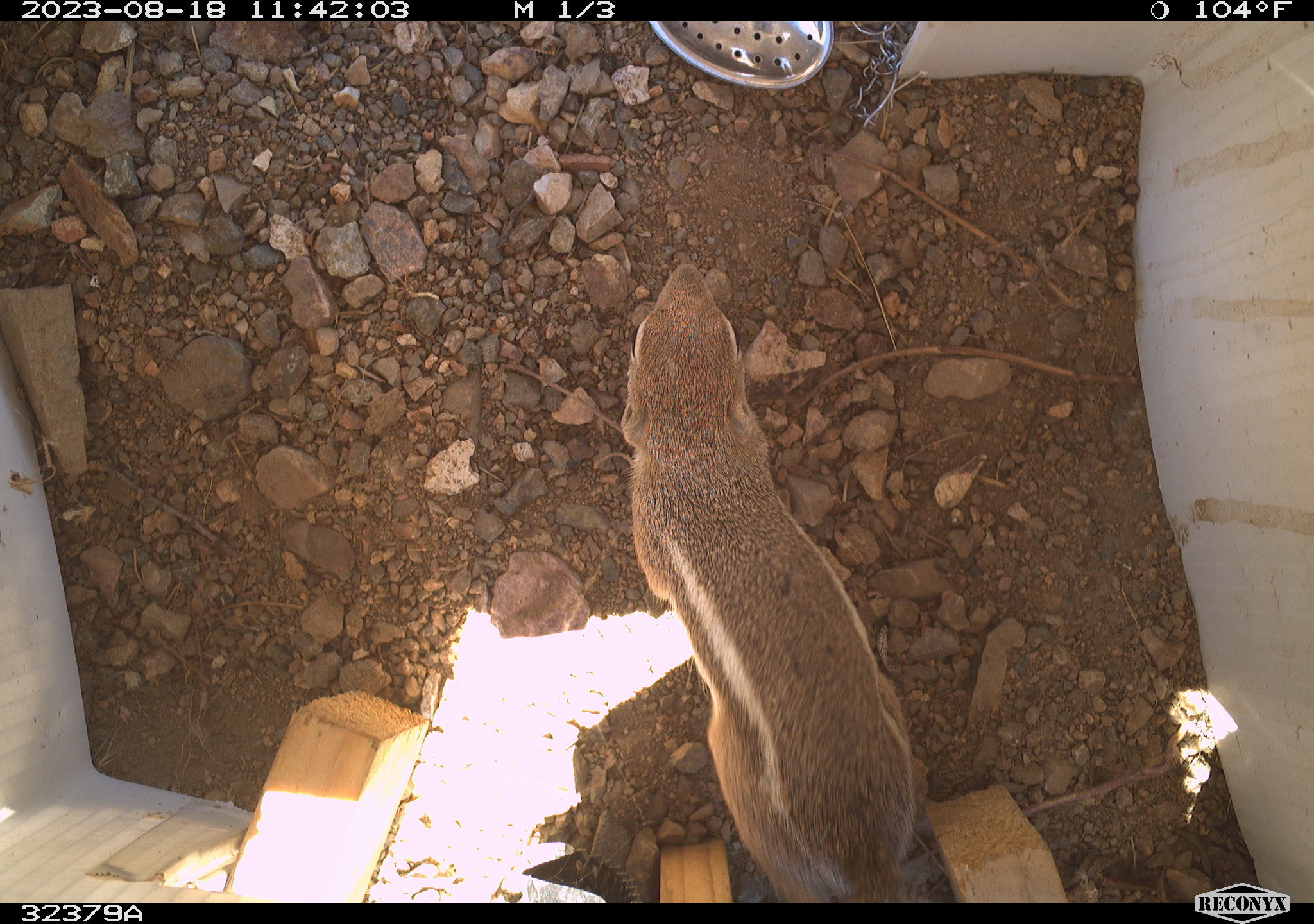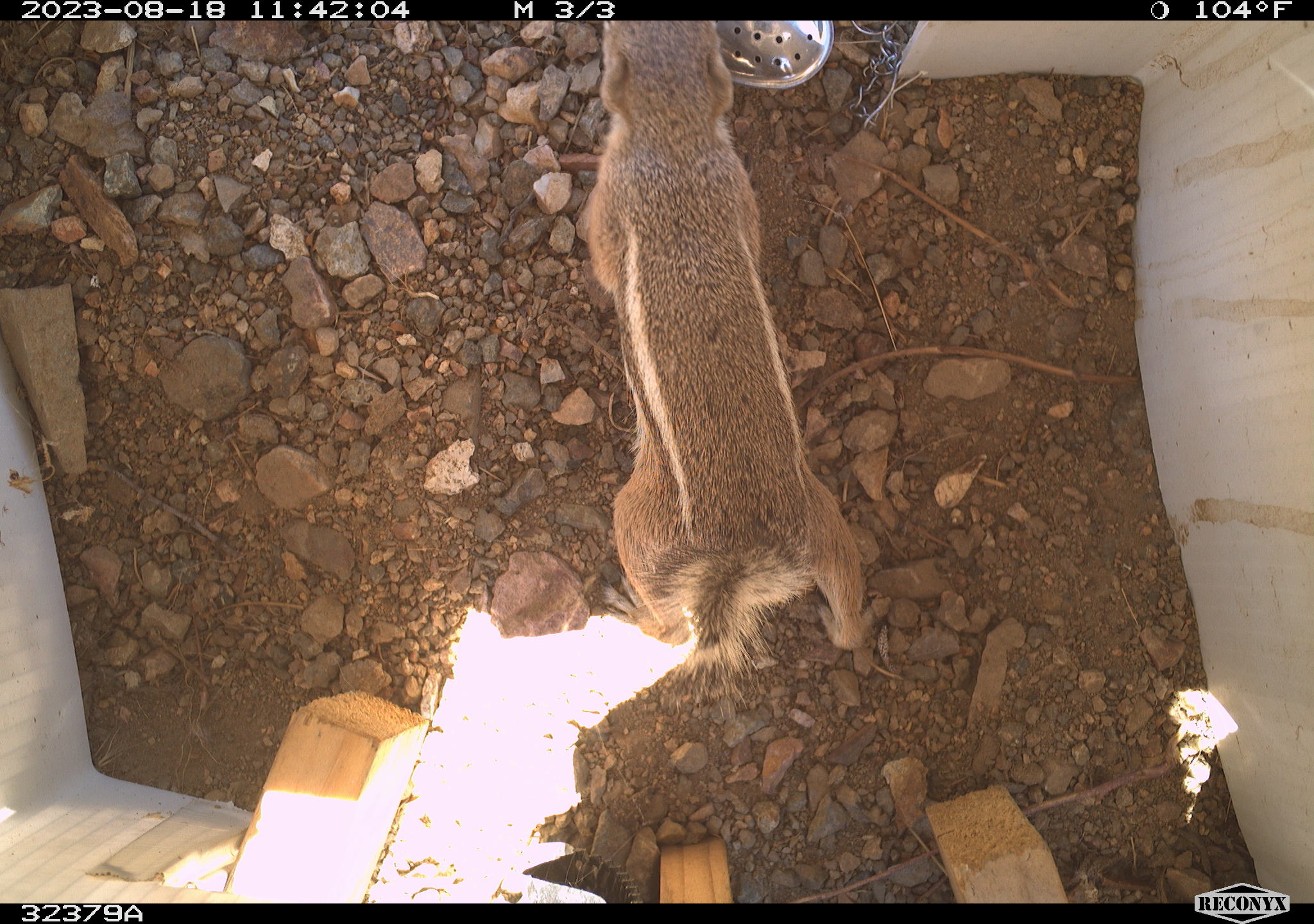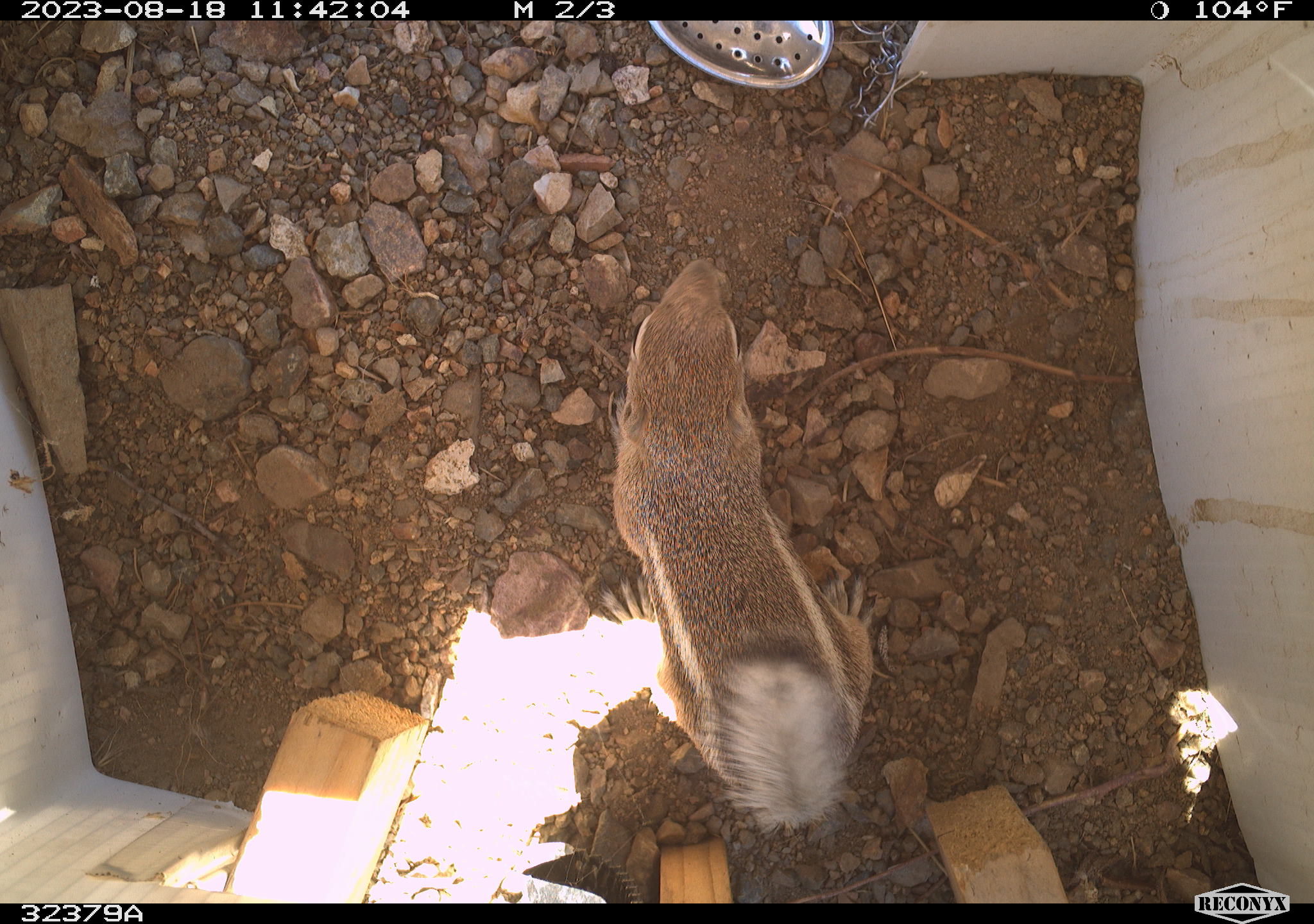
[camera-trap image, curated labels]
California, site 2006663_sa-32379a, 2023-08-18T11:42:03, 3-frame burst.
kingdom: Animalia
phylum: Chordata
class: Mammalia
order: Rodentia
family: Sciuridae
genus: Ammospermophilus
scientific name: Ammospermophilus leucurus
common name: white-tailed antelope squirrel